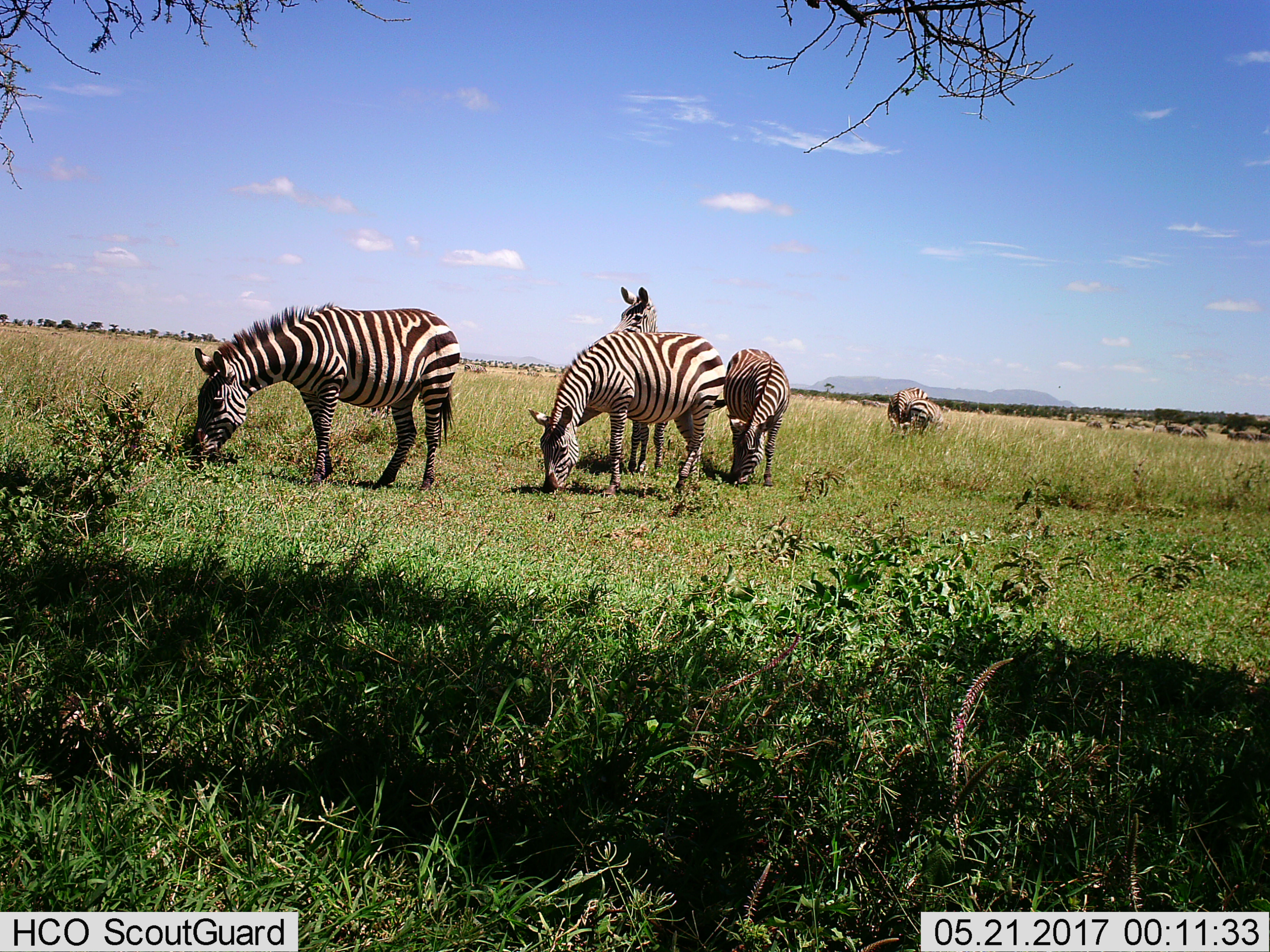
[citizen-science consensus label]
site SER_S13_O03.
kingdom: Animalia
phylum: Chordata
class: Mammalia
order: Perissodactyla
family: Equidae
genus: Equus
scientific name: Equus quagga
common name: plains zebra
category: zebraplains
Zebraplains (plains zebra) (Equus quagga), count 6. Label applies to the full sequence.